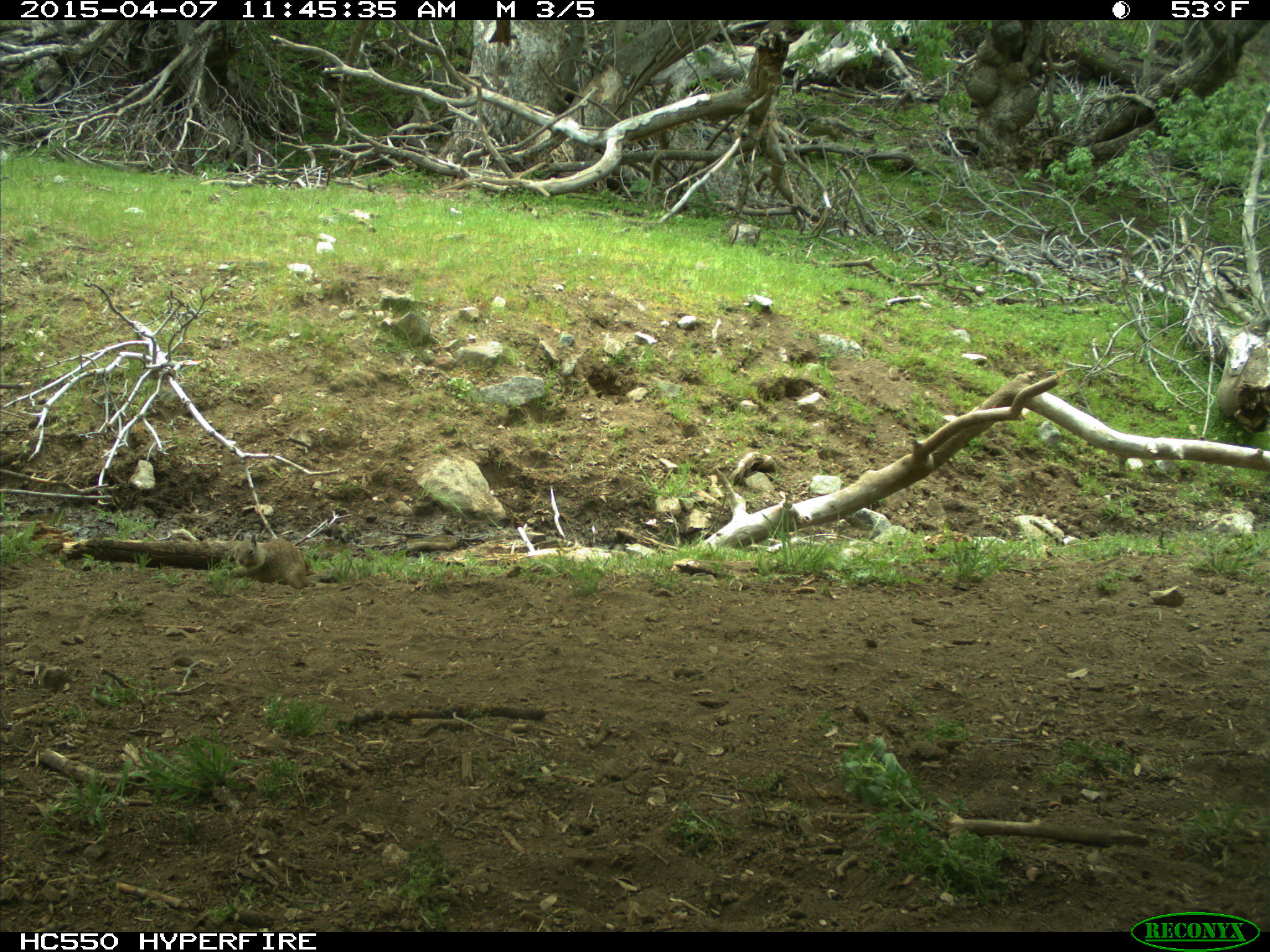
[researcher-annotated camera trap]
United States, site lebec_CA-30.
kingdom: Animalia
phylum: Chordata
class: Mammalia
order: Rodentia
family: Sciuridae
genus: Otospermophilus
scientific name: Otospermophilus beecheyi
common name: california ground squirrel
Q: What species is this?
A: Otospermophilus beecheyi (california ground squirrel).